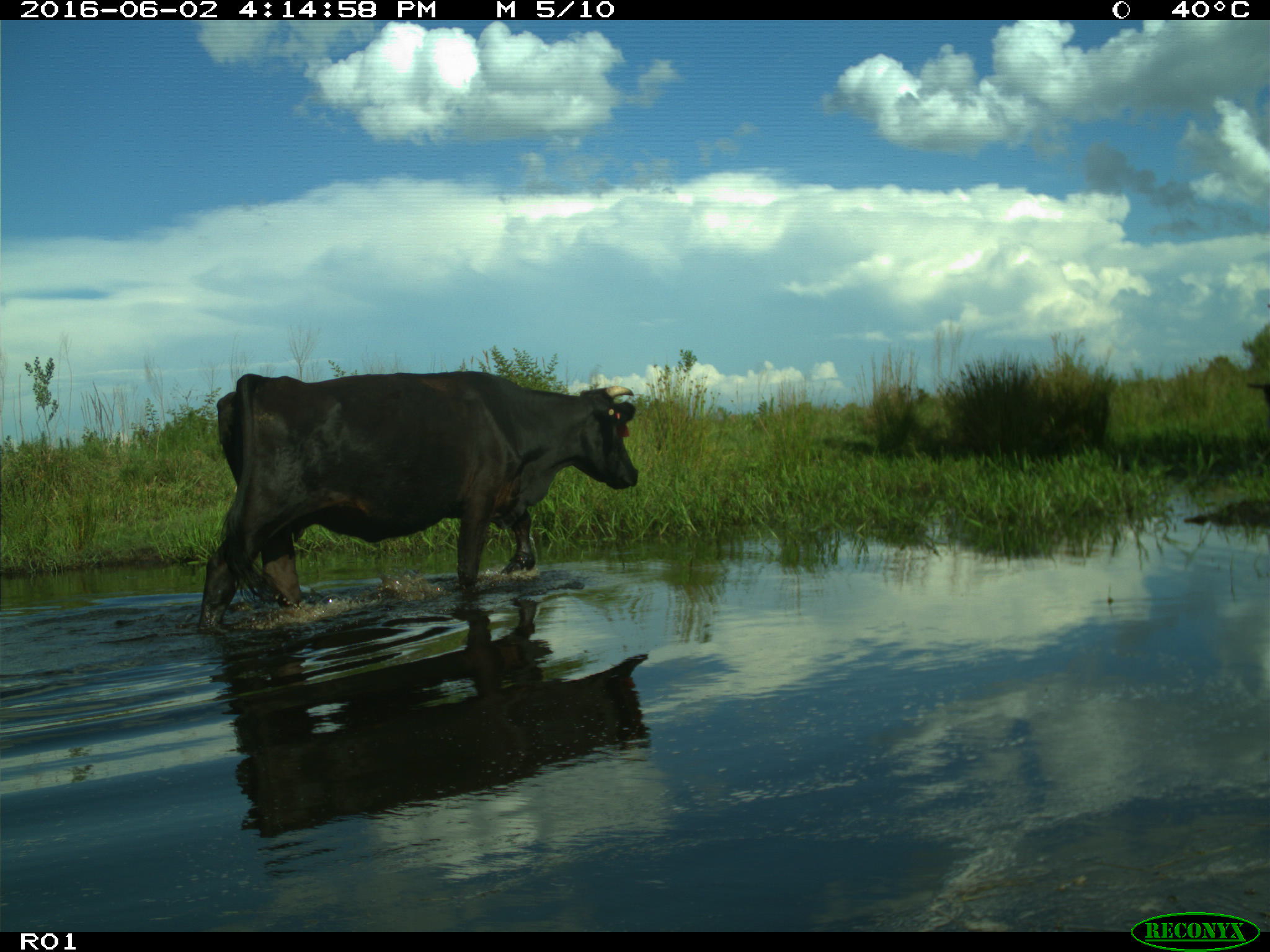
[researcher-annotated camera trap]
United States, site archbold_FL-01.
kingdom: Animalia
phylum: Chordata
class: Mammalia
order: Artiodactyla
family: Bovidae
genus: Bos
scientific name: Bos taurus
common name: domestic cow